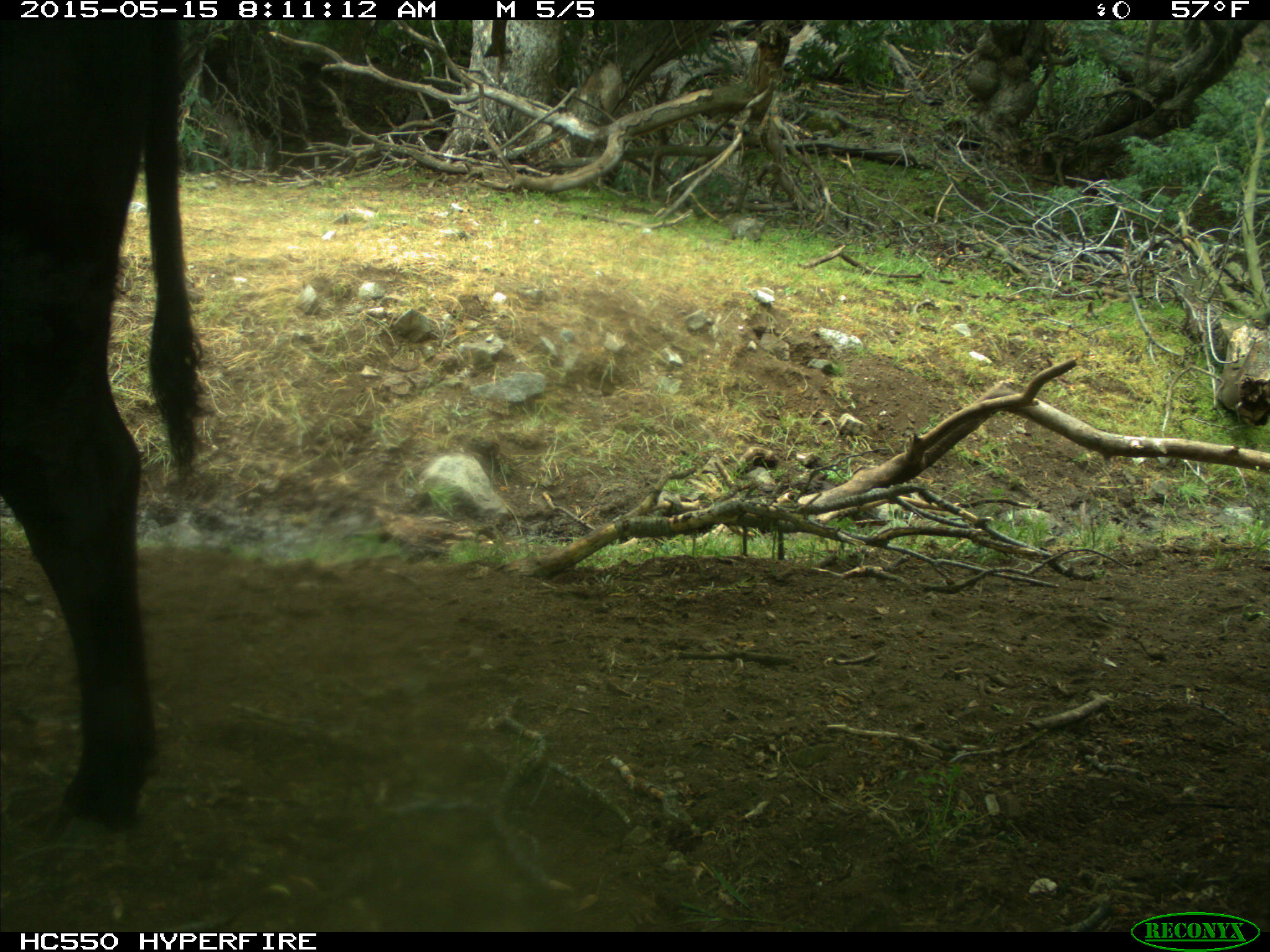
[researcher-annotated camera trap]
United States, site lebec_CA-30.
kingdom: Animalia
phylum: Chordata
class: Mammalia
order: Artiodactyla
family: Bovidae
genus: Bos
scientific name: Bos taurus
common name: domestic cow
Bos taurus (domestic cow).